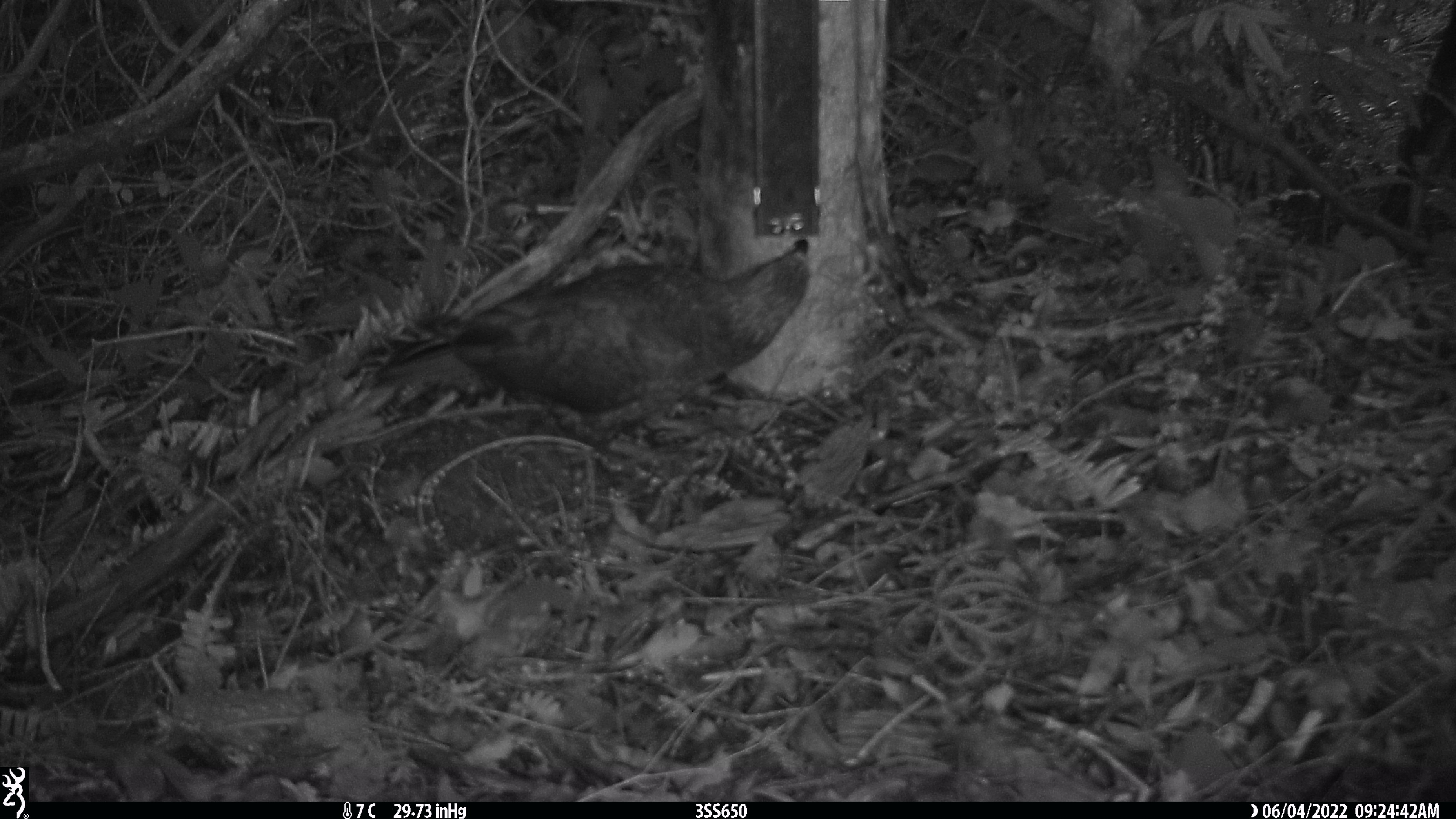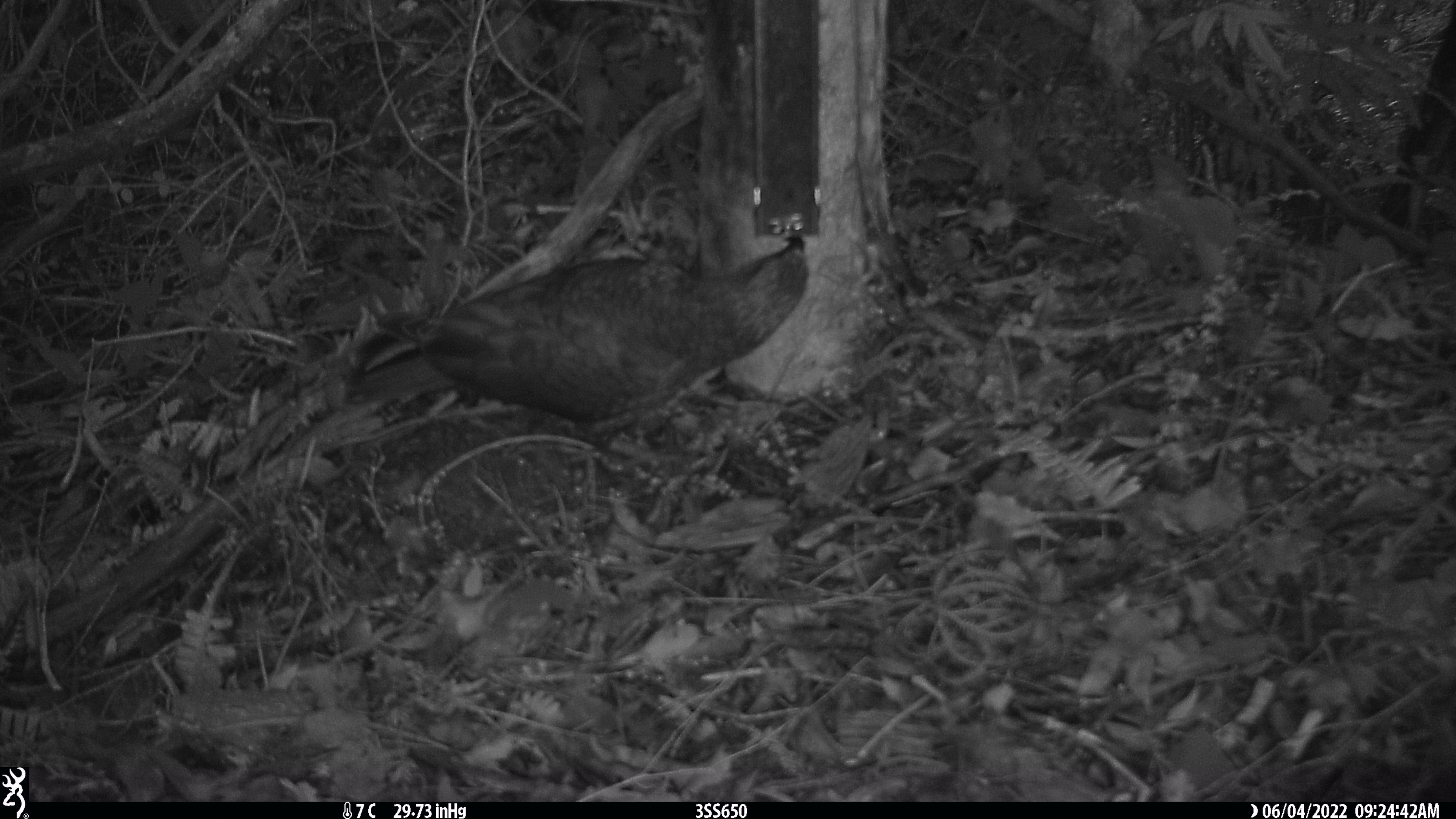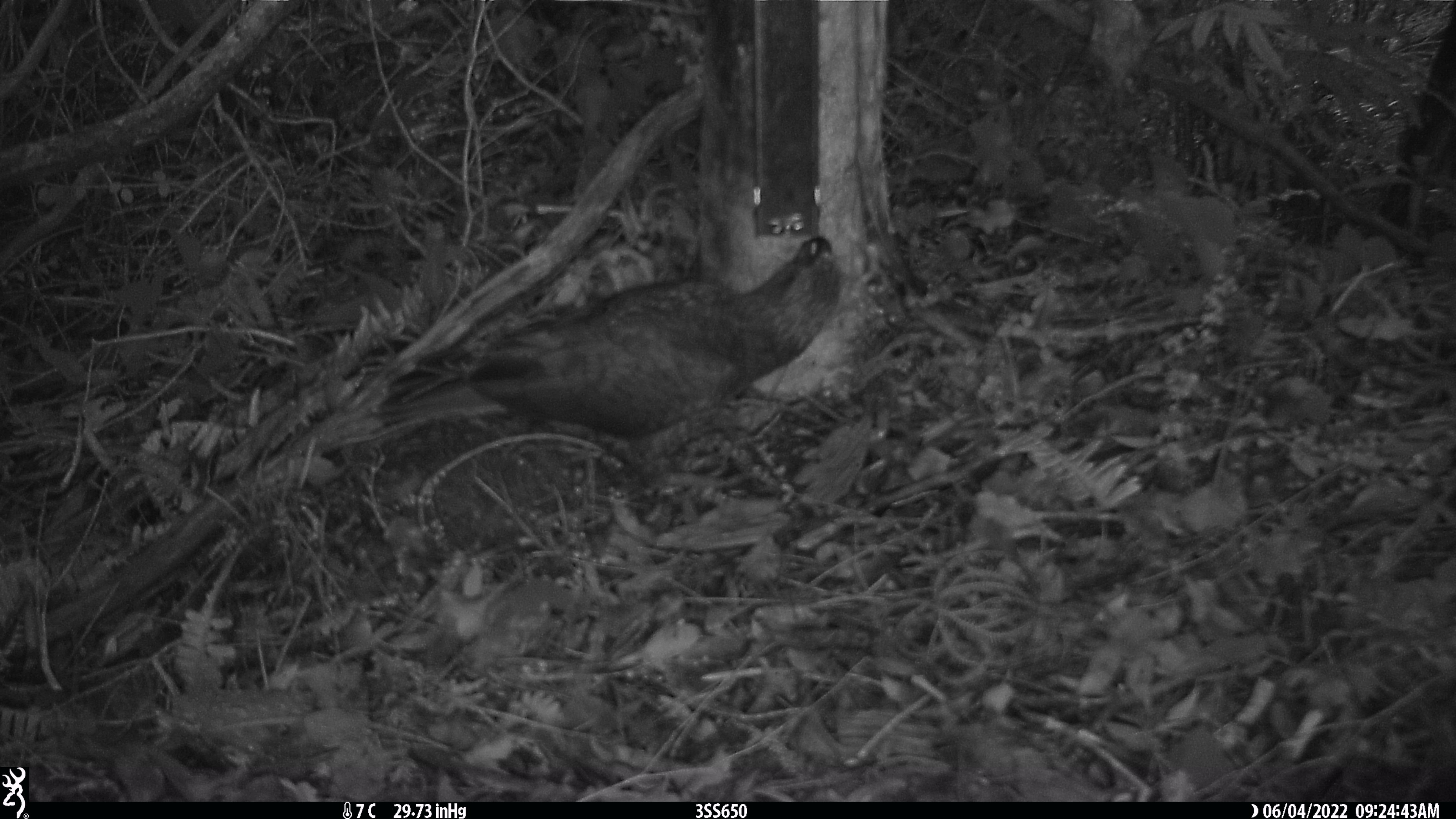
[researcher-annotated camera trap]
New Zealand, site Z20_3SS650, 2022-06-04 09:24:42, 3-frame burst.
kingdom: Animalia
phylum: Chordata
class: Aves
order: Psittaciformes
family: Strigopidae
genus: Nestor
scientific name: Nestor notabilis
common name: kea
Kea (Nestor notabilis).